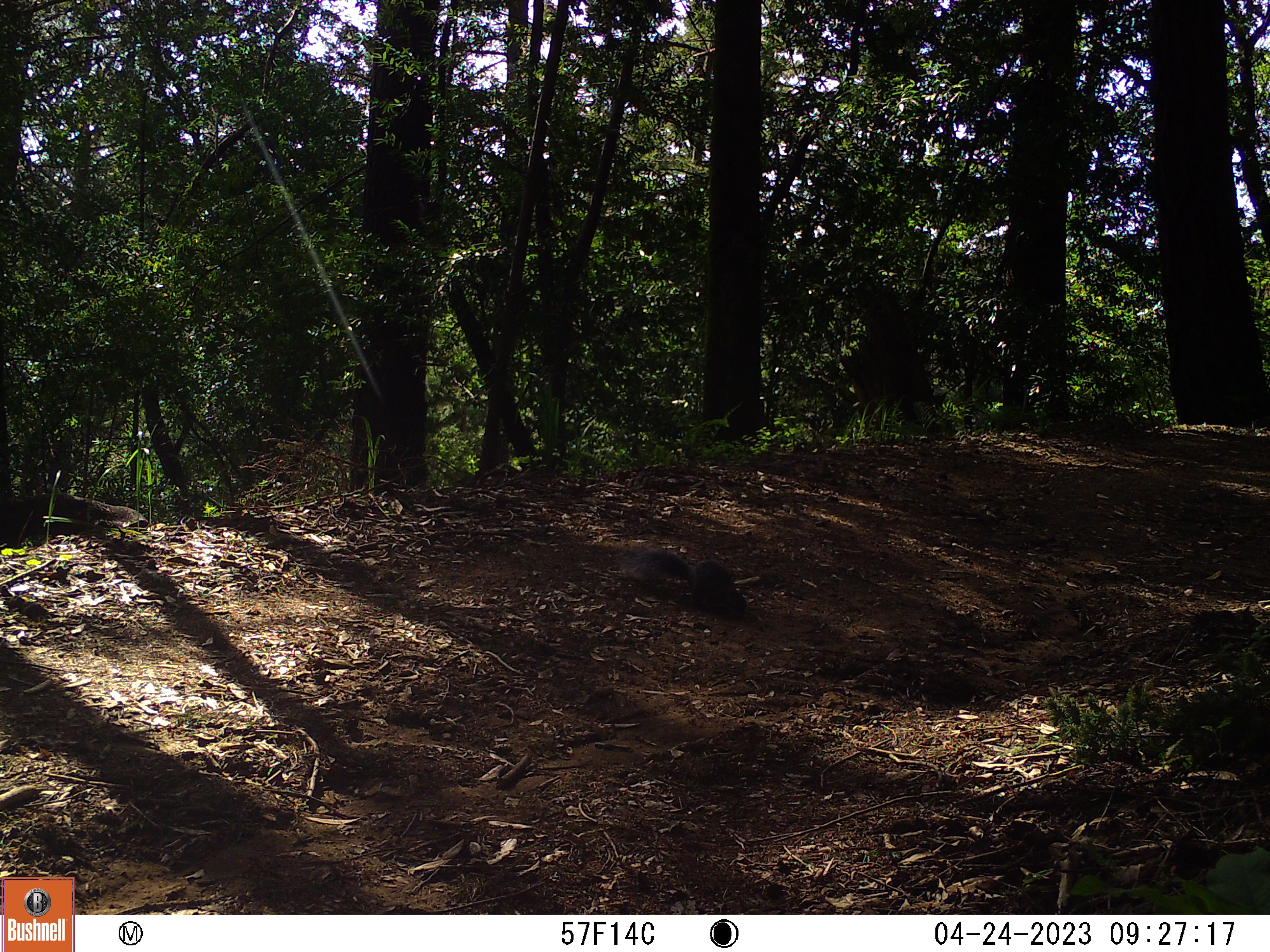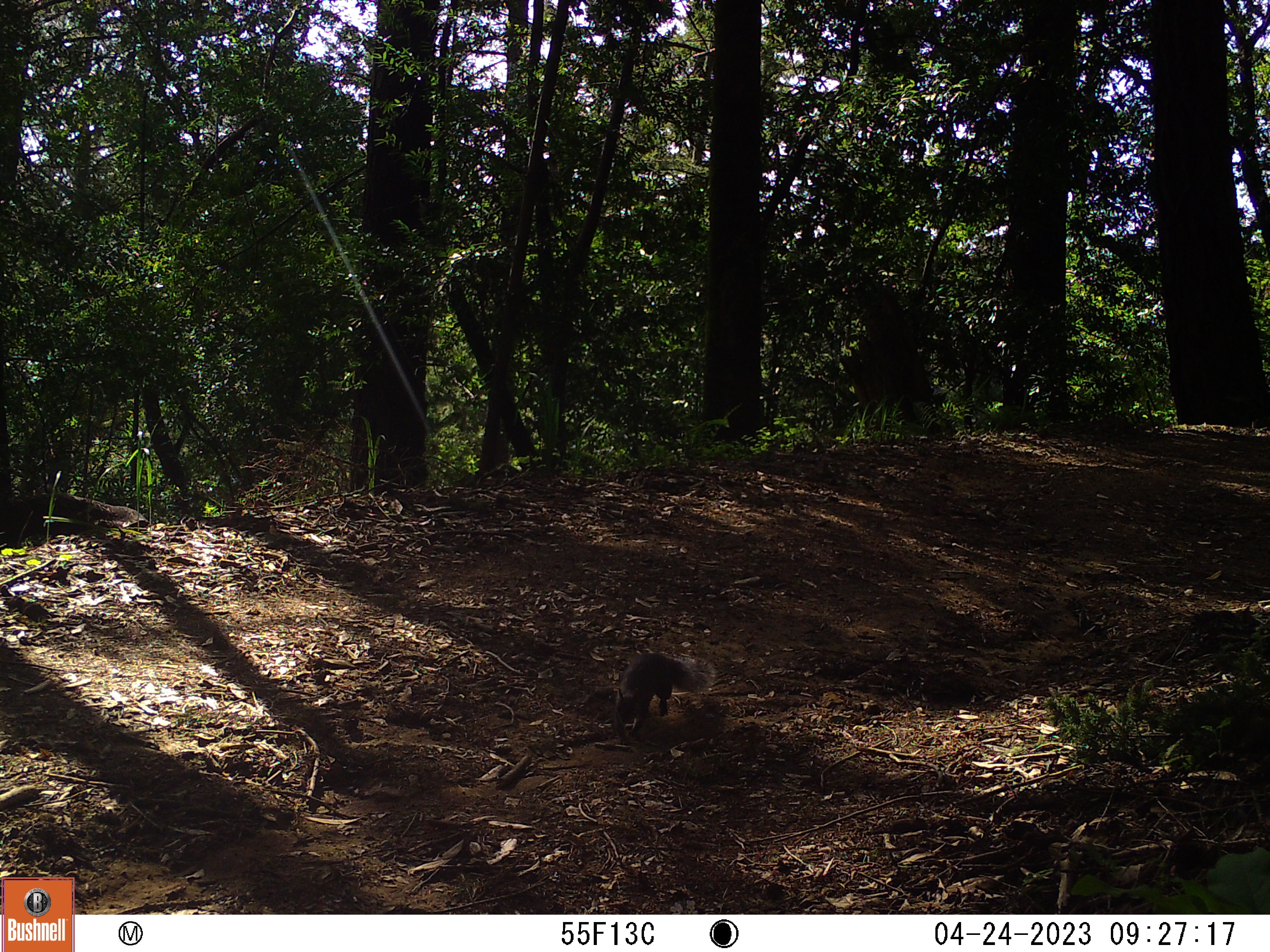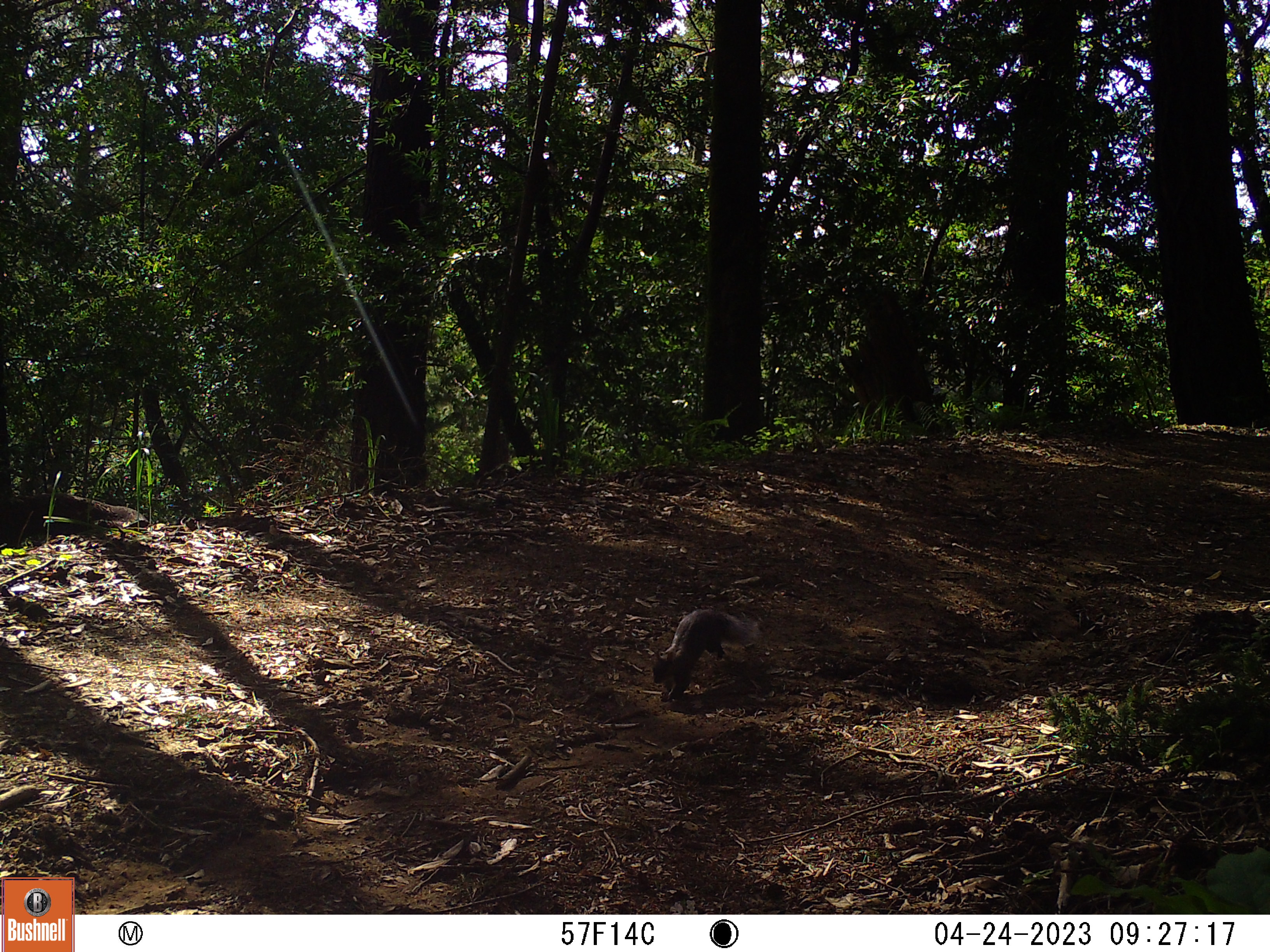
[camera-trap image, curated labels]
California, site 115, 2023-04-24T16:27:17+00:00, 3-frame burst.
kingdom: Animalia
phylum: Chordata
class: Mammalia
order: Rodentia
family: Sciuridae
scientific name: Sciuridae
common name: squirrel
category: unknown squirrel